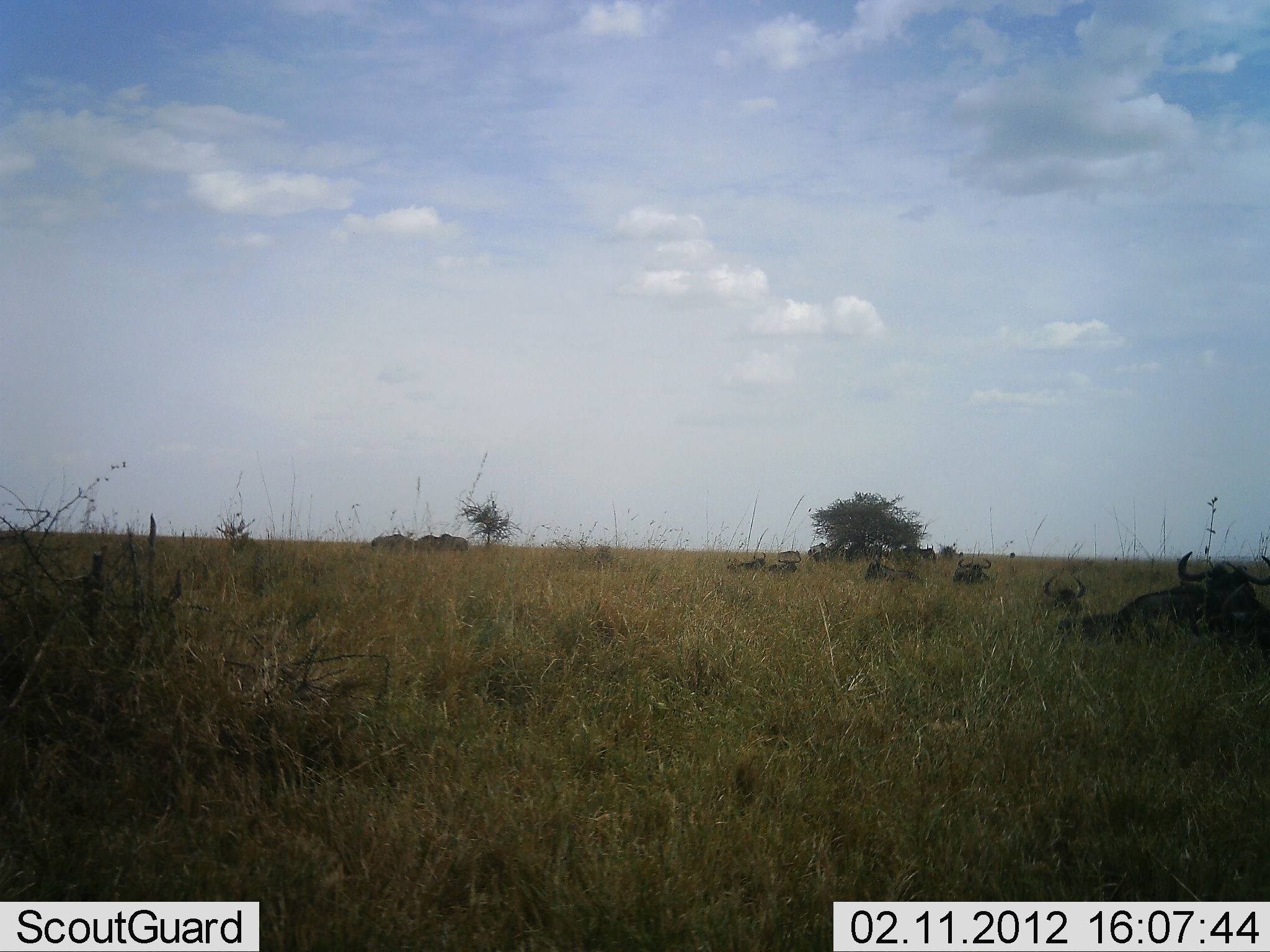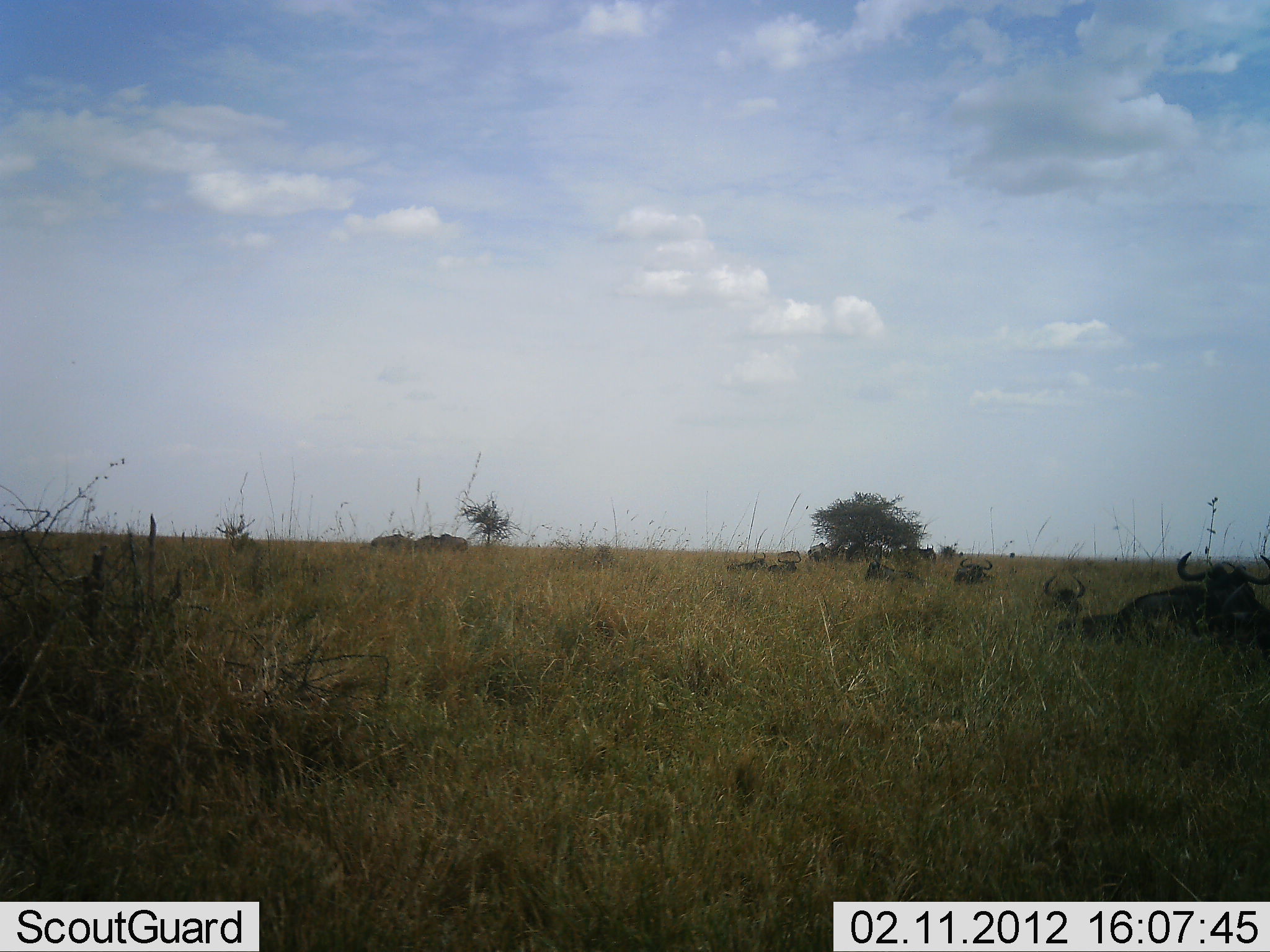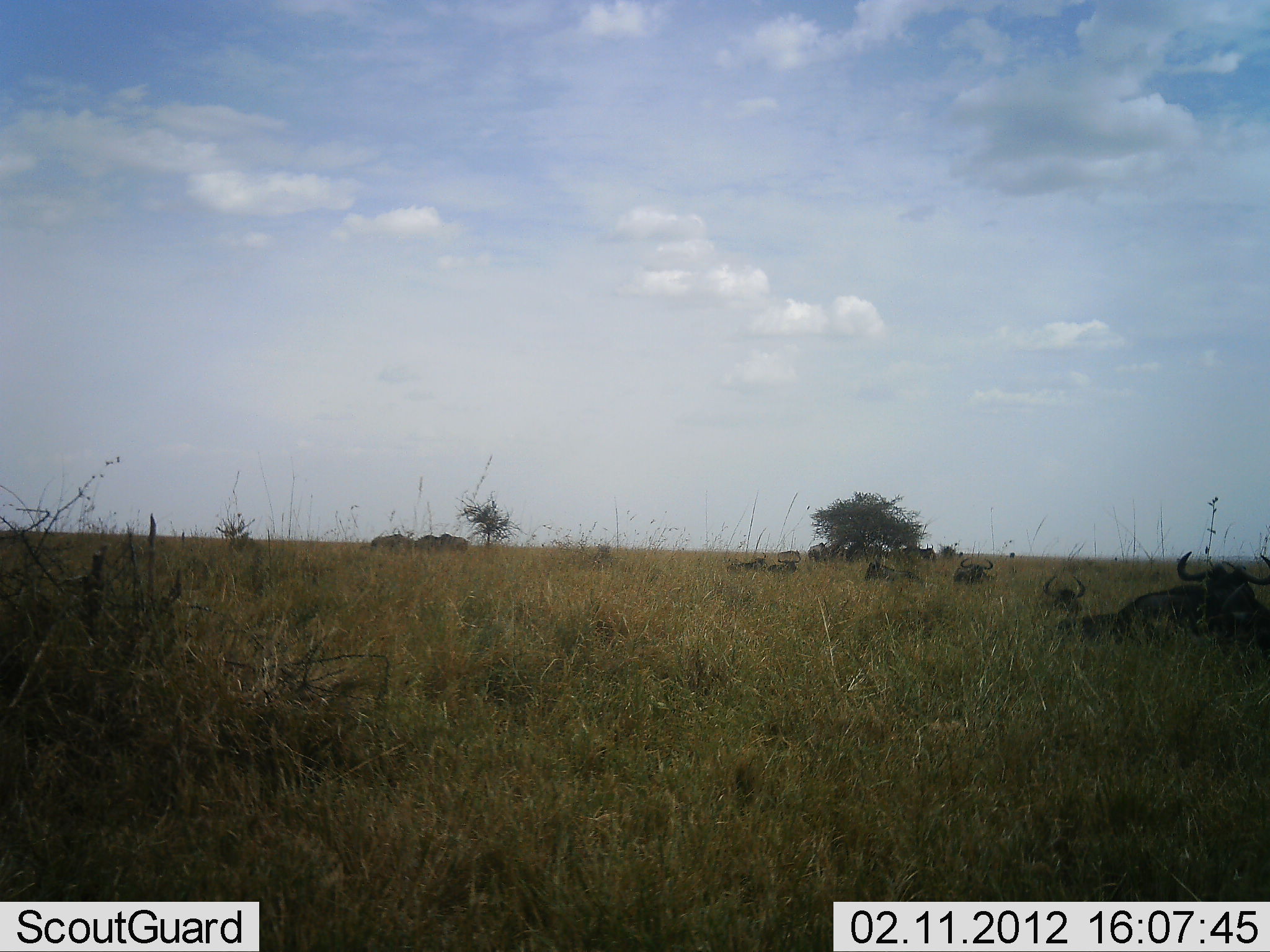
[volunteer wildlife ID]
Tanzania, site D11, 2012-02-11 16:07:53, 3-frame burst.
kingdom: Animalia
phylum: Chordata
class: Mammalia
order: Artiodactyla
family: Bovidae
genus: Connochaetes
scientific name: Connochaetes taurinus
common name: blue wildebeest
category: wildebeest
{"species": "wildebeest (blue wildebeest) (Connochaetes taurinus)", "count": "11-50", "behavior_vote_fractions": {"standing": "50%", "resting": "100%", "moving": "7%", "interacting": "0%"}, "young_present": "0%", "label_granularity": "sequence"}